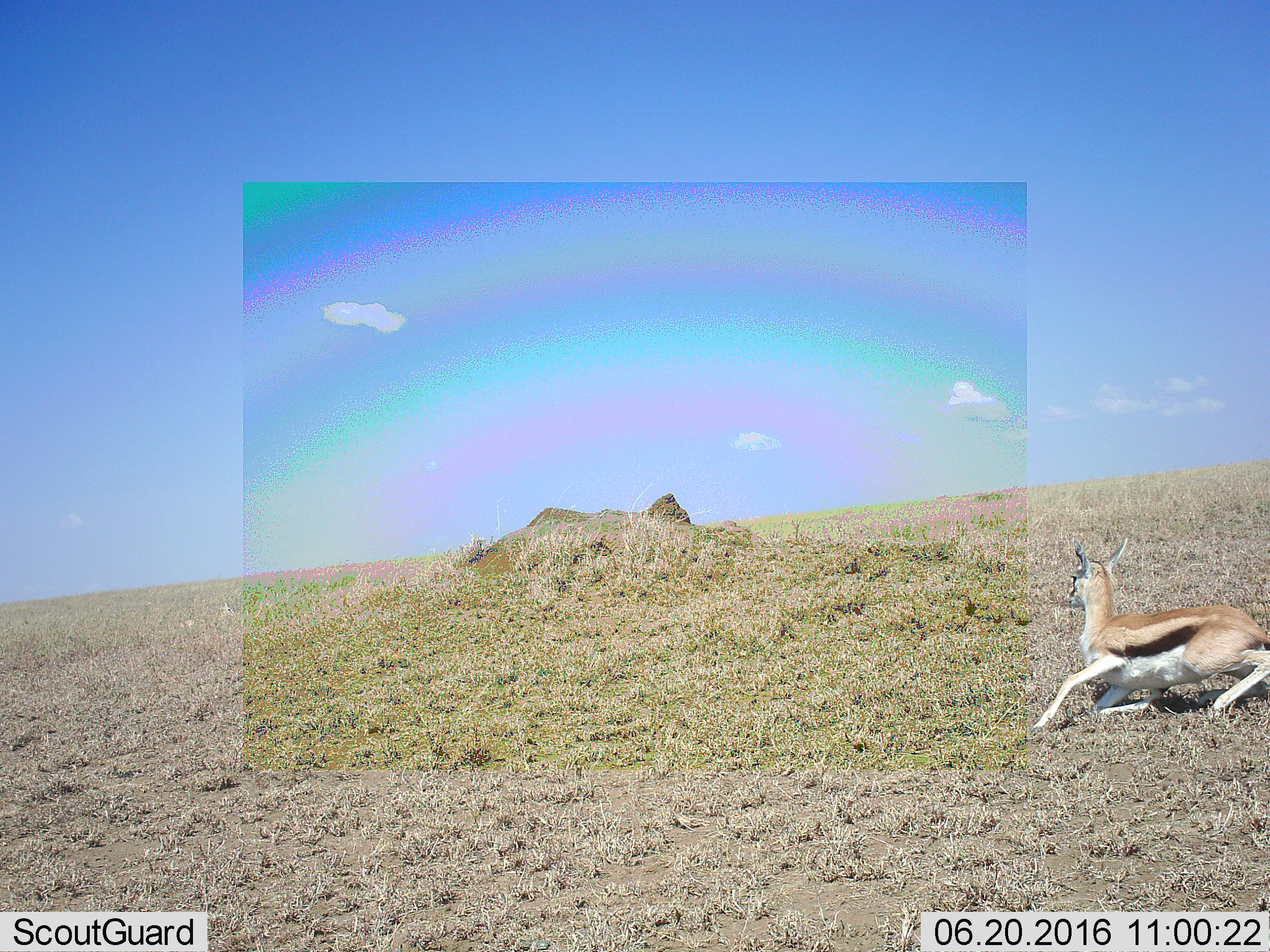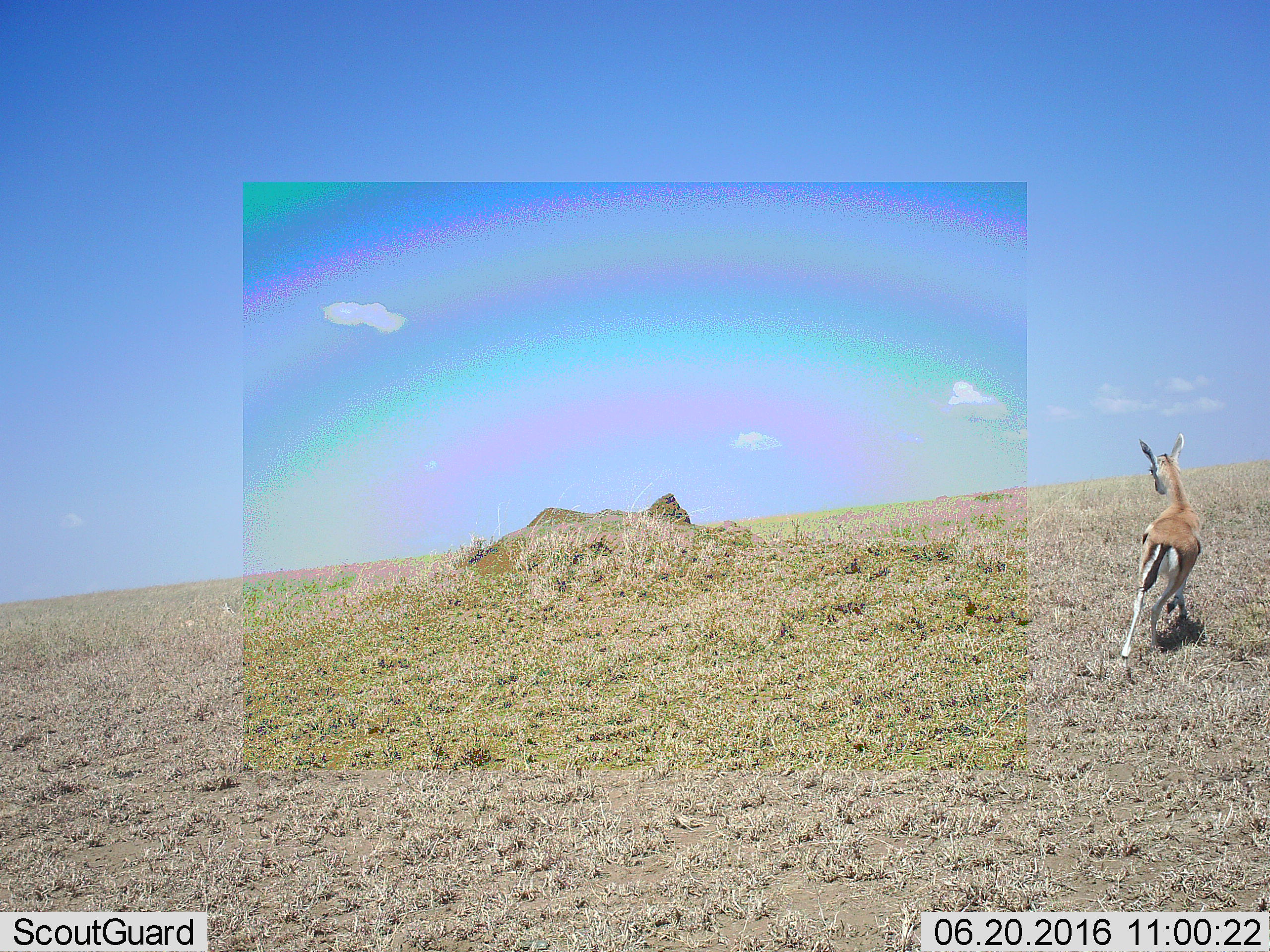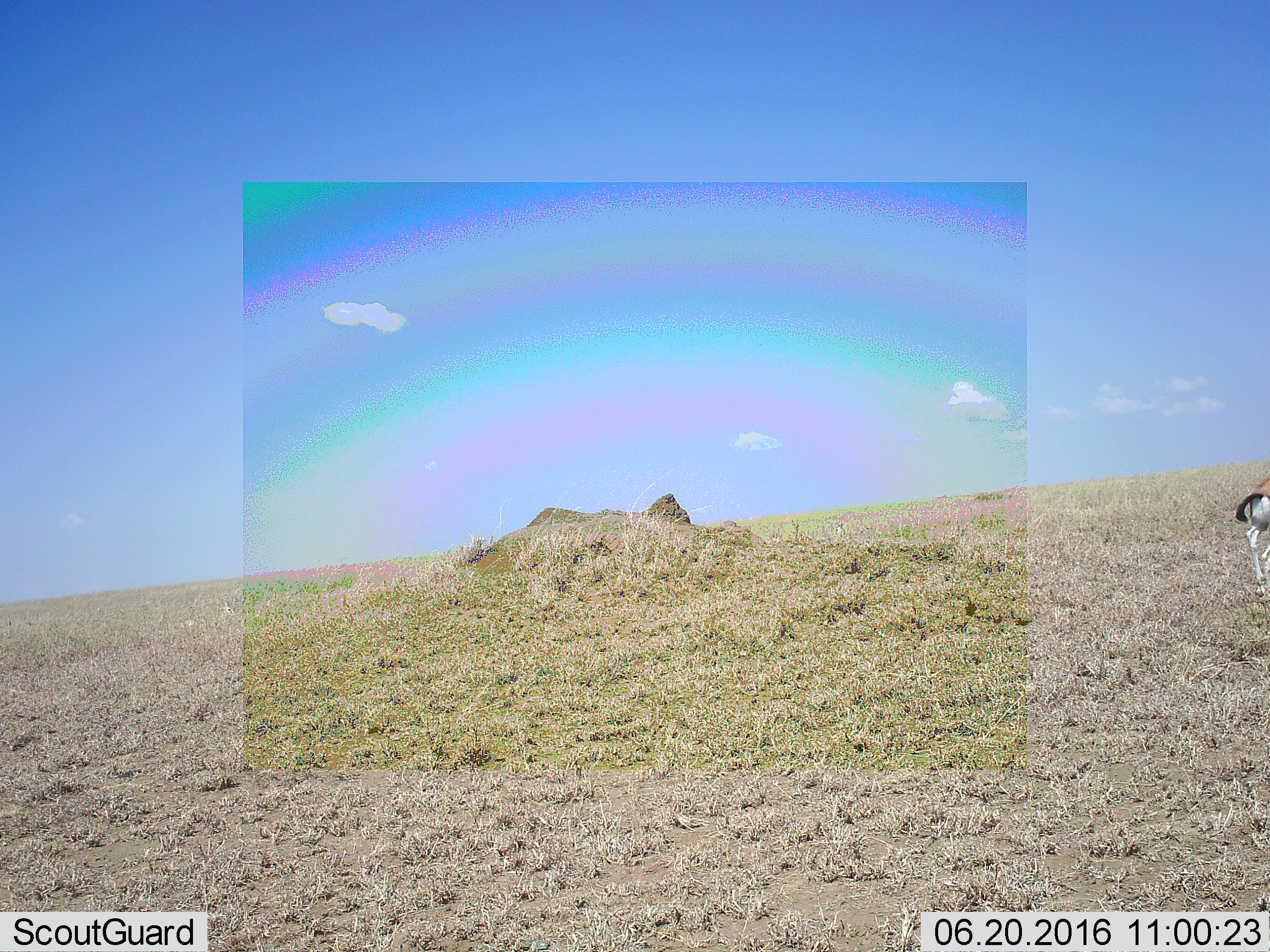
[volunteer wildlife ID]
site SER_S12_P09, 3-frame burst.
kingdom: Animalia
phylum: Chordata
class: Mammalia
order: Artiodactyla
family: Bovidae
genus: Eudorcas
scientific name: Eudorcas thomsonii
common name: thomson's gazelle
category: gazellethomsons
Gazellethomsons (thomson's gazelle) (Eudorcas thomsonii), count 1. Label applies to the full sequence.